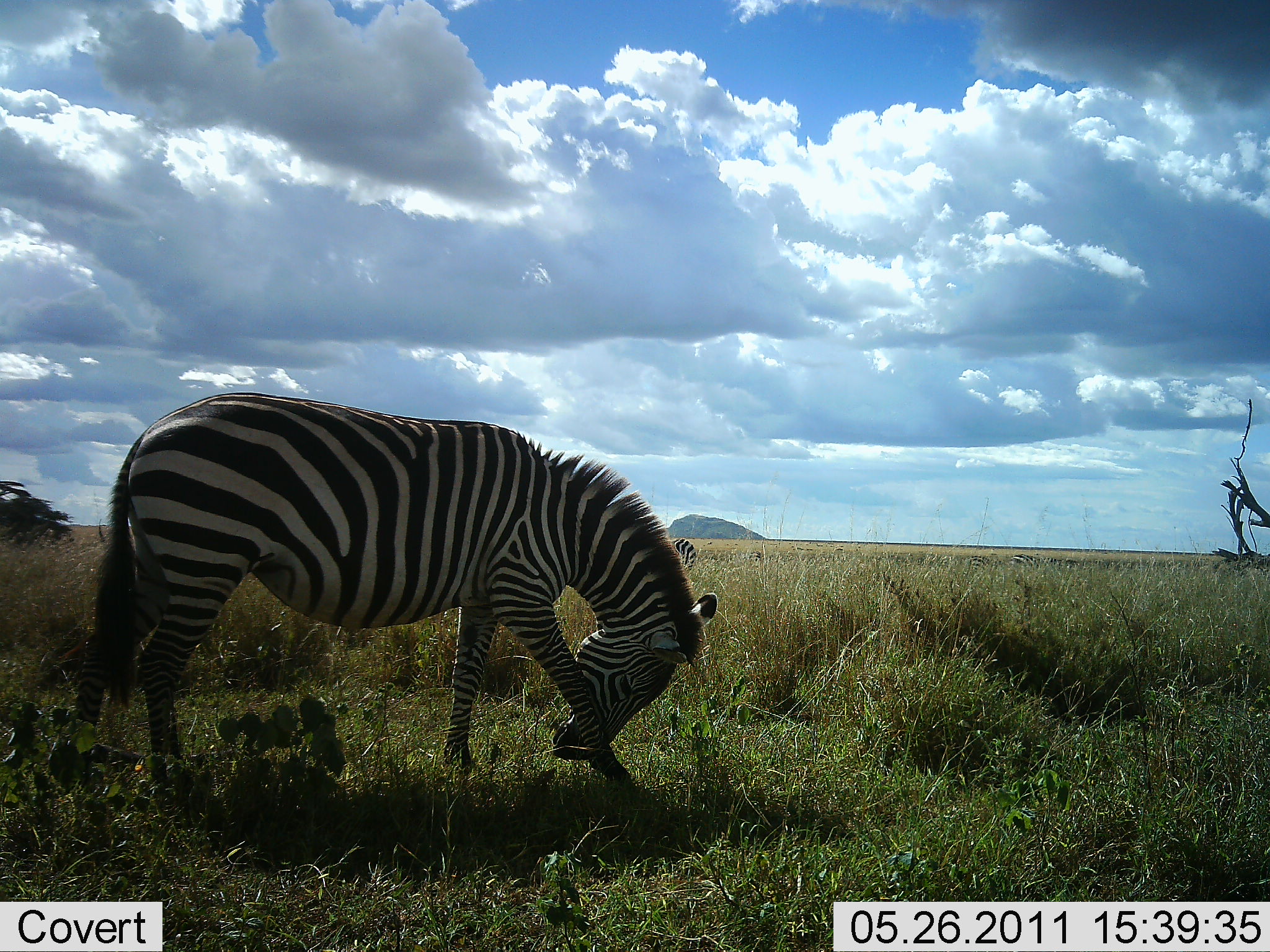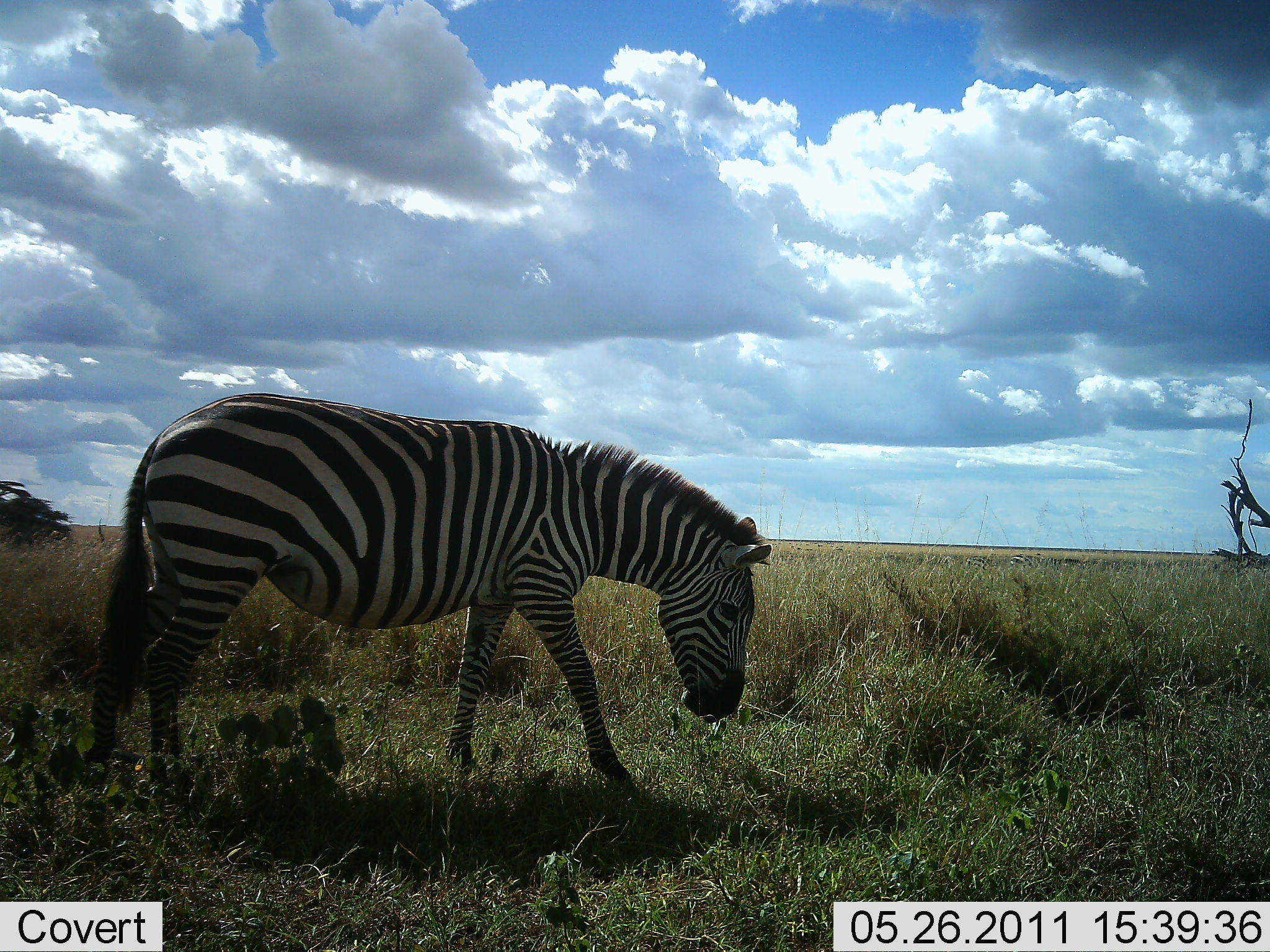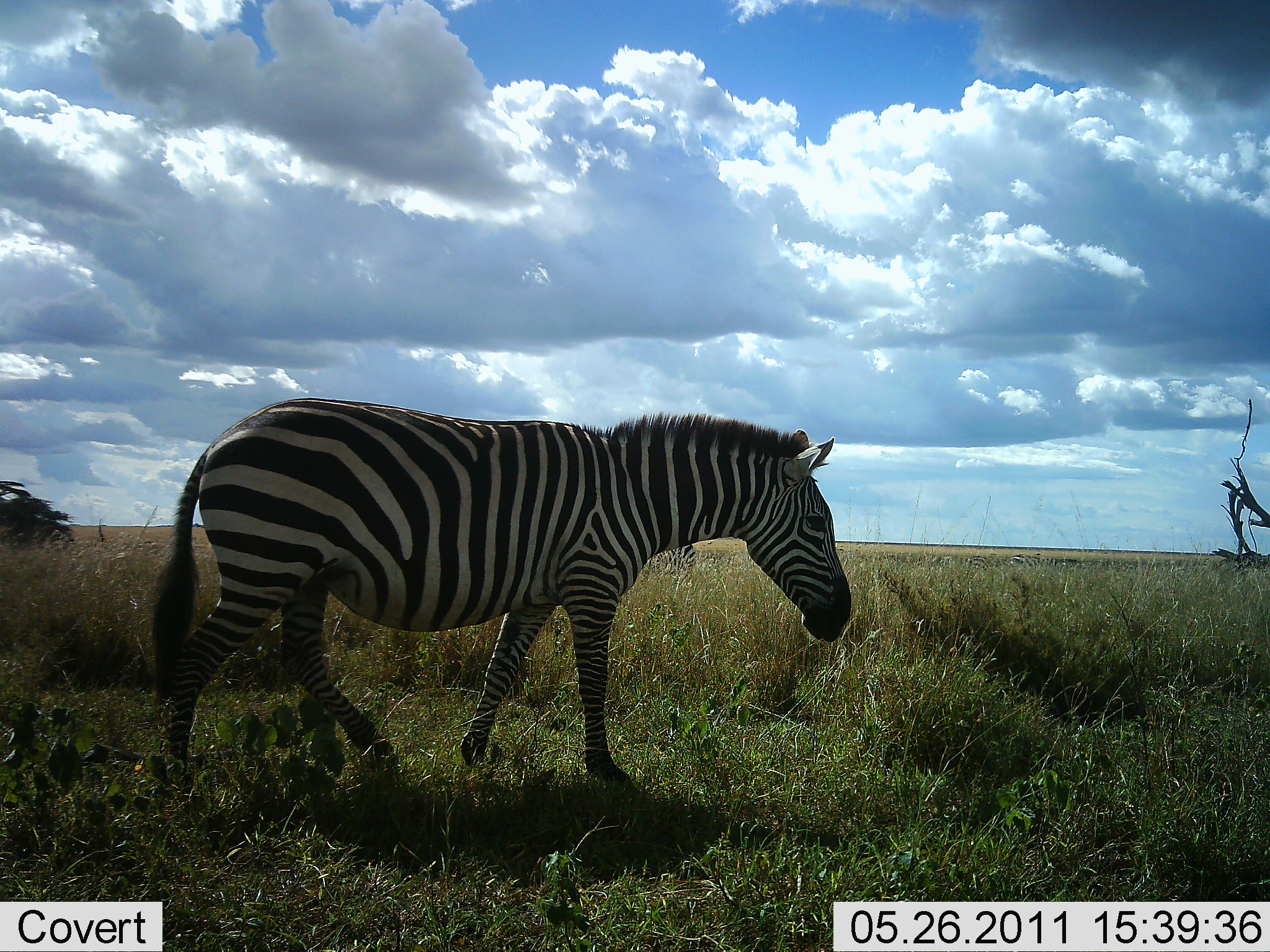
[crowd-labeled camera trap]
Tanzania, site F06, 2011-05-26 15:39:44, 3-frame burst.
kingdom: Animalia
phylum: Chordata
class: Mammalia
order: Perissodactyla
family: Equidae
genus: Equus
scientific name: Equus quagga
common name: plains zebra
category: zebra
Zebra (plains zebra) (Equus quagga), count 1. Behavior (volunteer vote fractions): standing 45%, resting 0%, moving 55%, interacting 0%. Young present (vote fraction): 0%. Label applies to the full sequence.